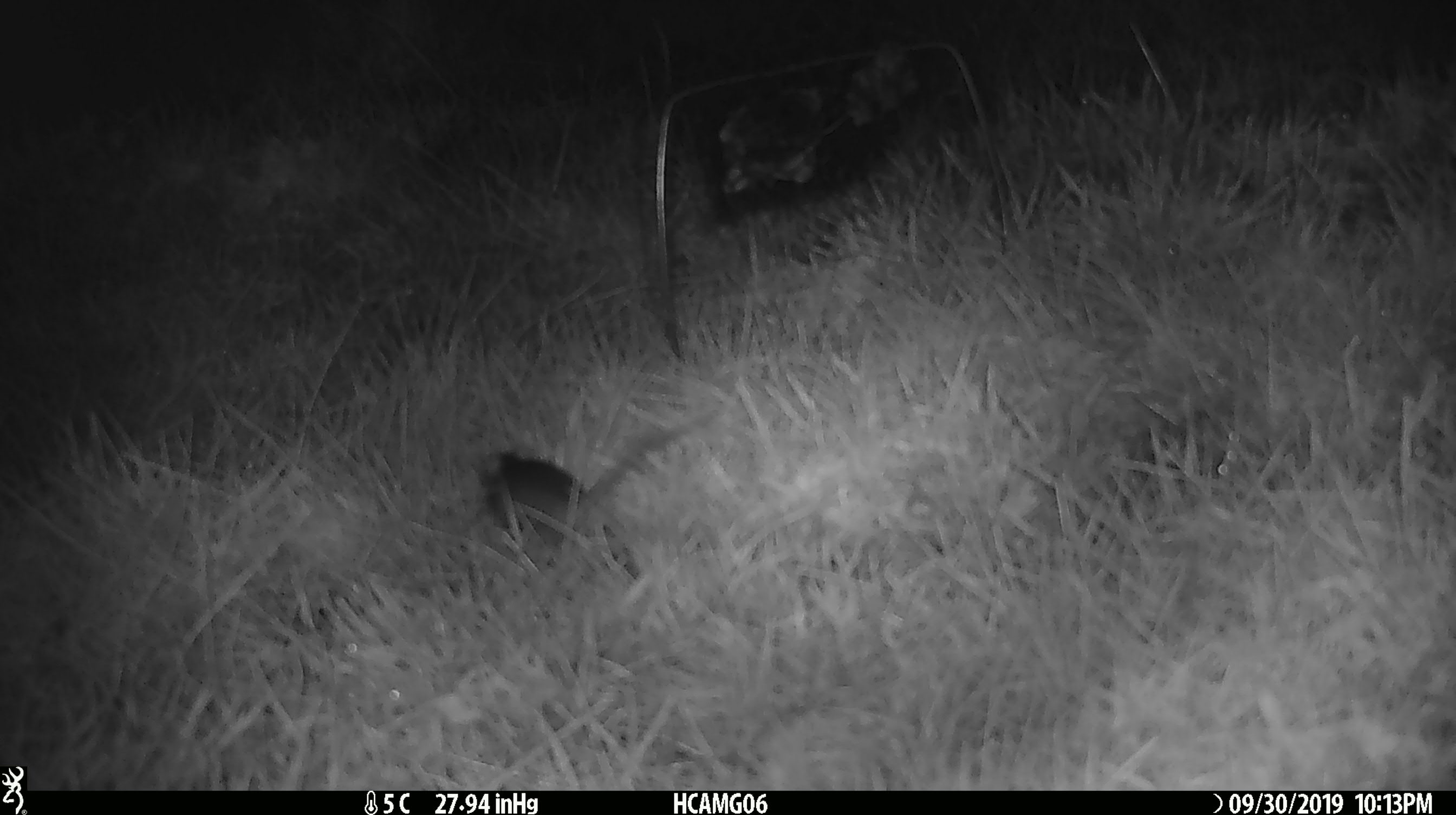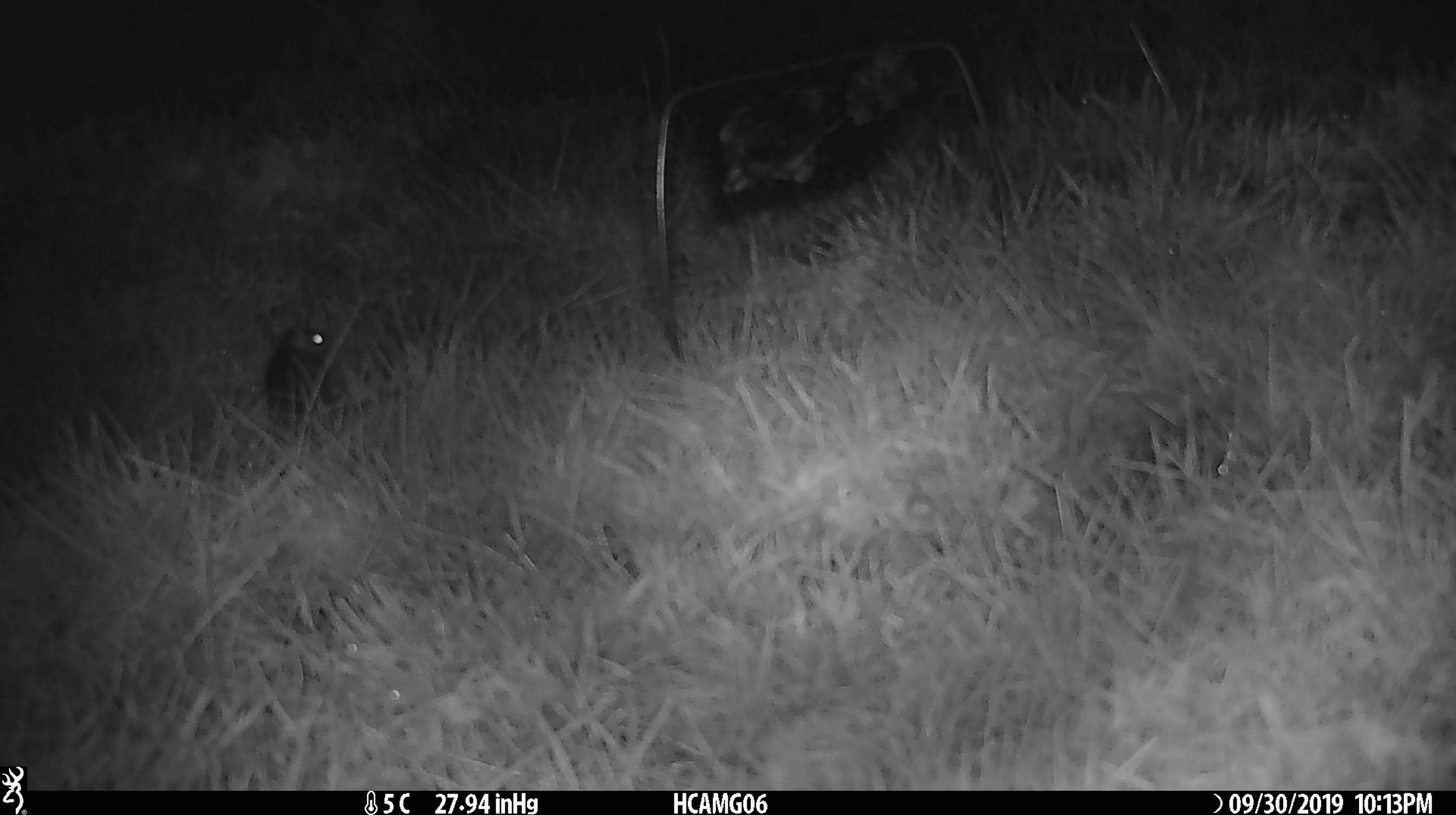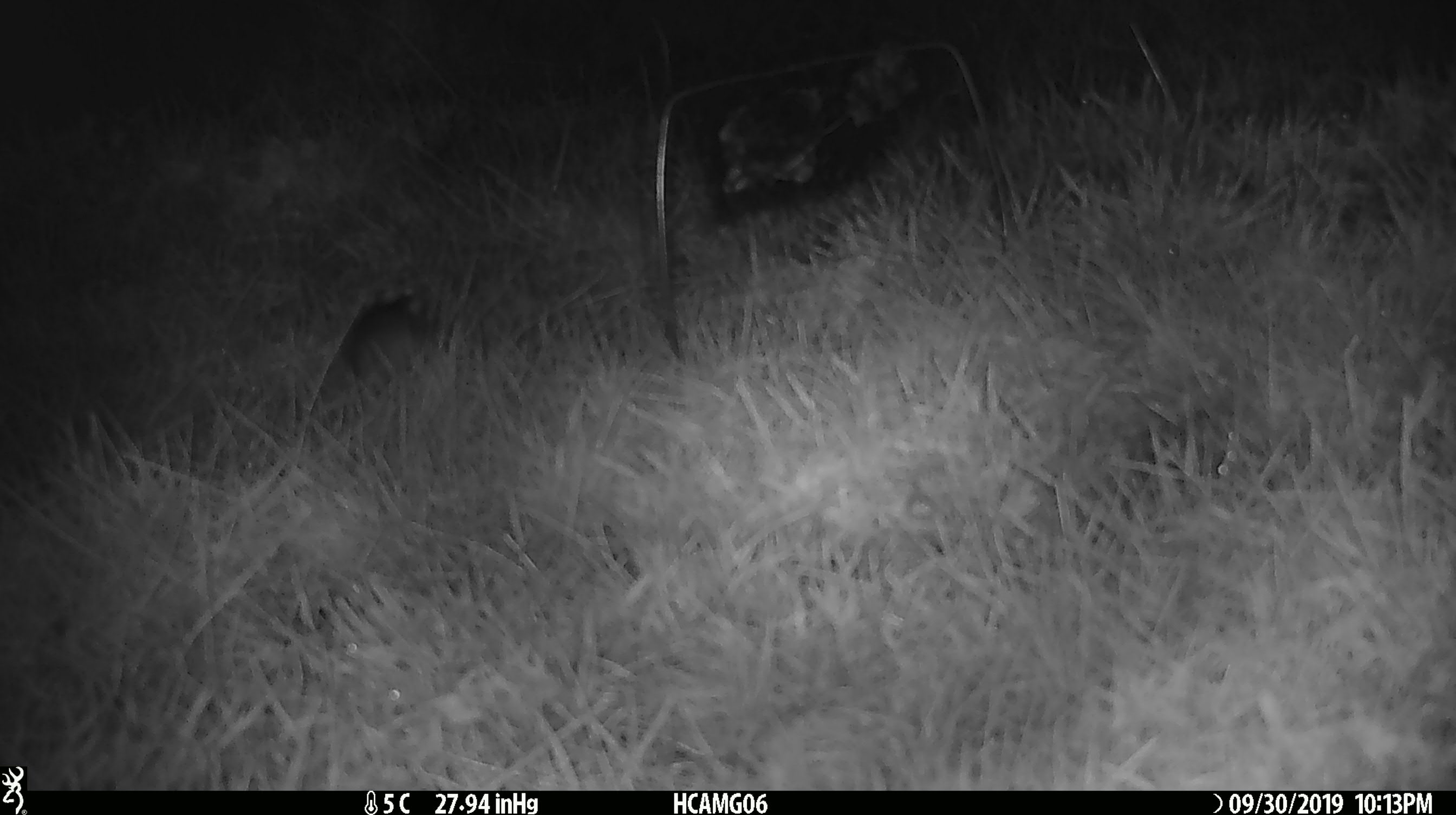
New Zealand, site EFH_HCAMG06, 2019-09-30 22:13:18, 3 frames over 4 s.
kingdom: Animalia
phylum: Chordata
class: Mammalia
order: Rodentia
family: Muridae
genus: Mus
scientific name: Mus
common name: mouse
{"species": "mouse (Mus)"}